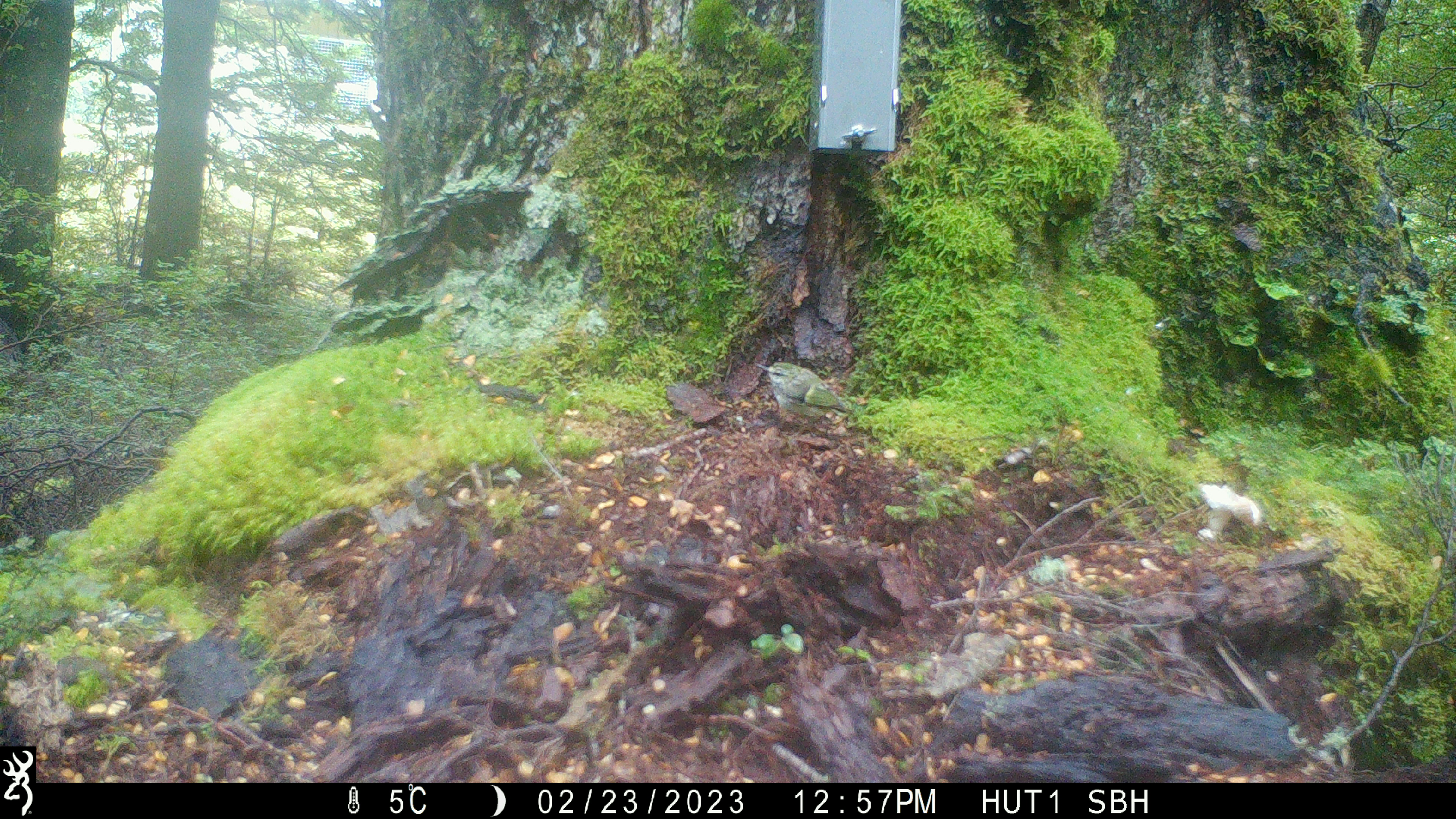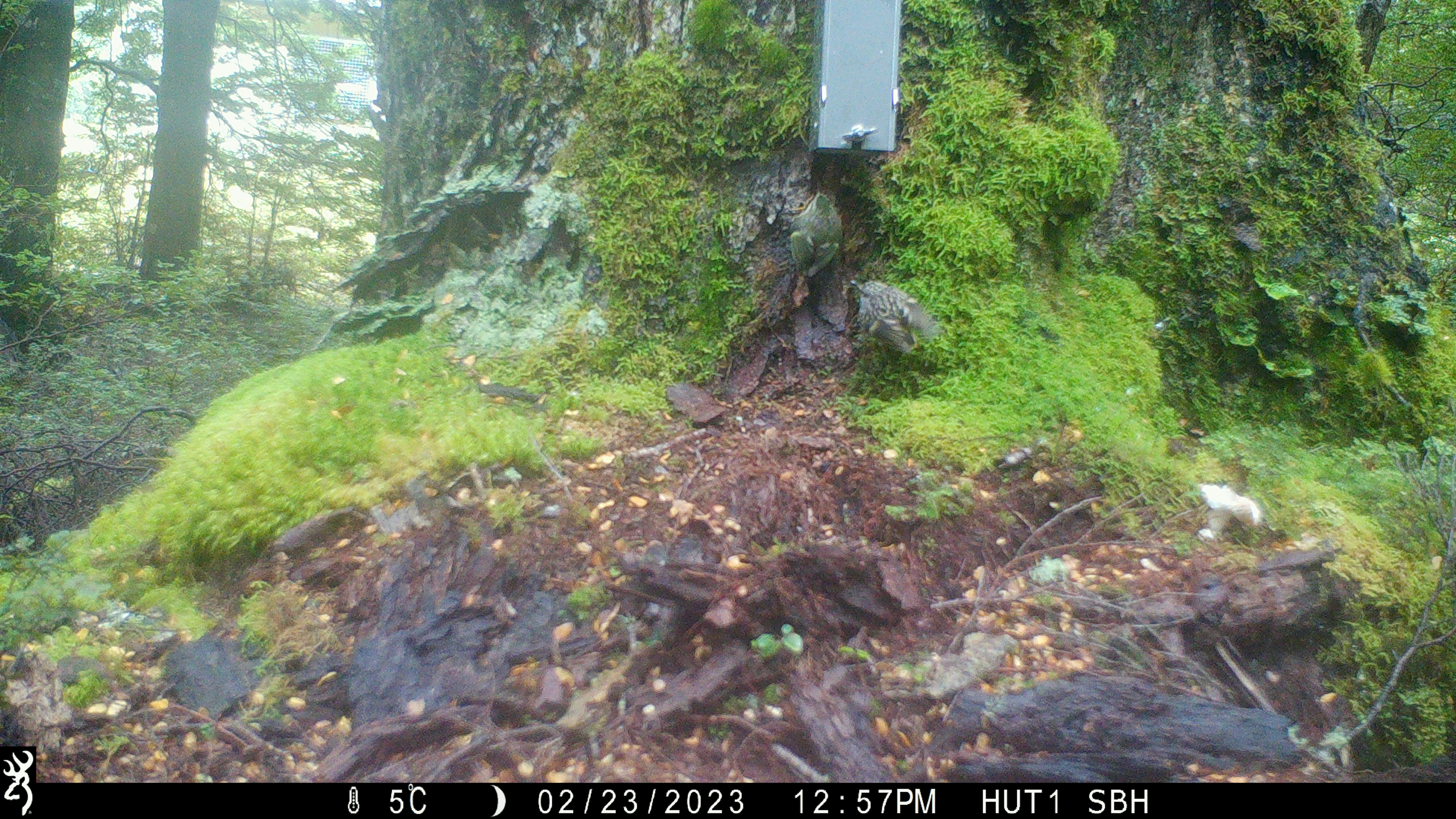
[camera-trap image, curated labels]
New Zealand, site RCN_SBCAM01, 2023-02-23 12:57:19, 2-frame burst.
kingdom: Animalia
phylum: Chordata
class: Aves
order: Passeriformes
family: Acanthisittidae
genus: Acanthisitta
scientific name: Acanthisitta chloris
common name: rifleman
Rifleman (Acanthisitta chloris).